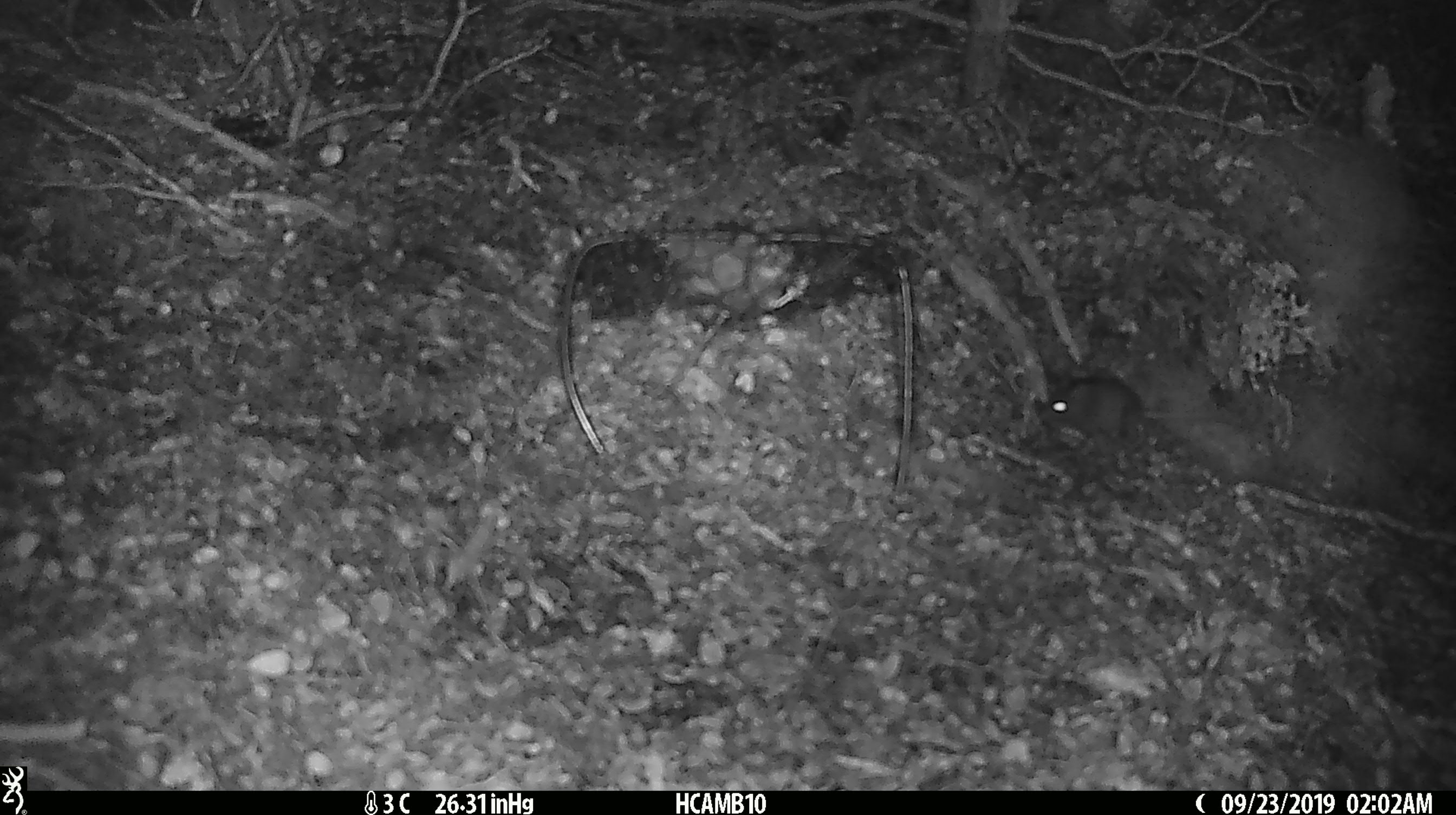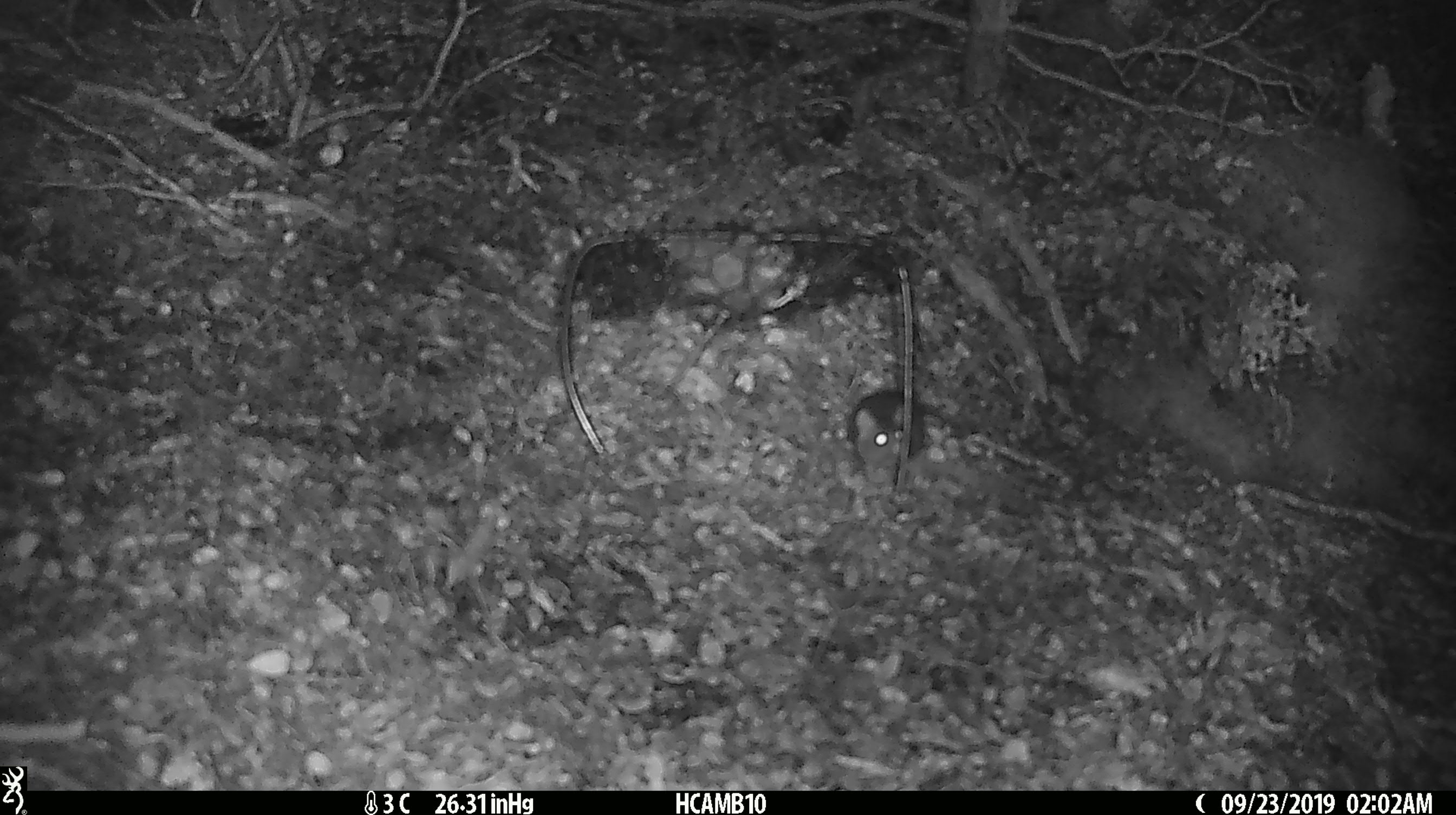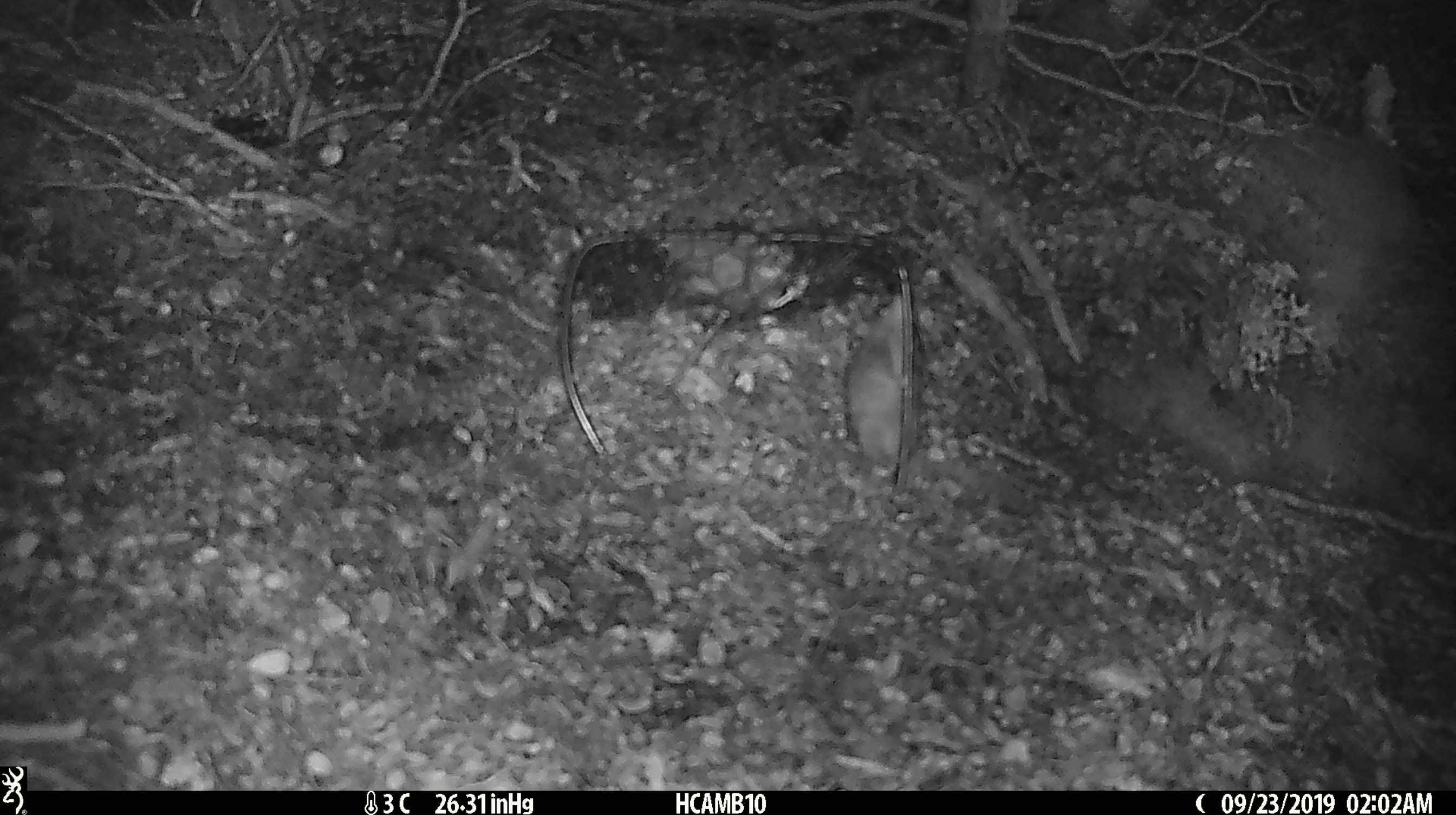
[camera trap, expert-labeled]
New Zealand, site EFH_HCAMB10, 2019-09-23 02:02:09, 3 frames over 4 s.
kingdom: Animalia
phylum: Chordata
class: Mammalia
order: Rodentia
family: Muridae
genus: Mus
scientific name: Mus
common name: mouse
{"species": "mouse (Mus)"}